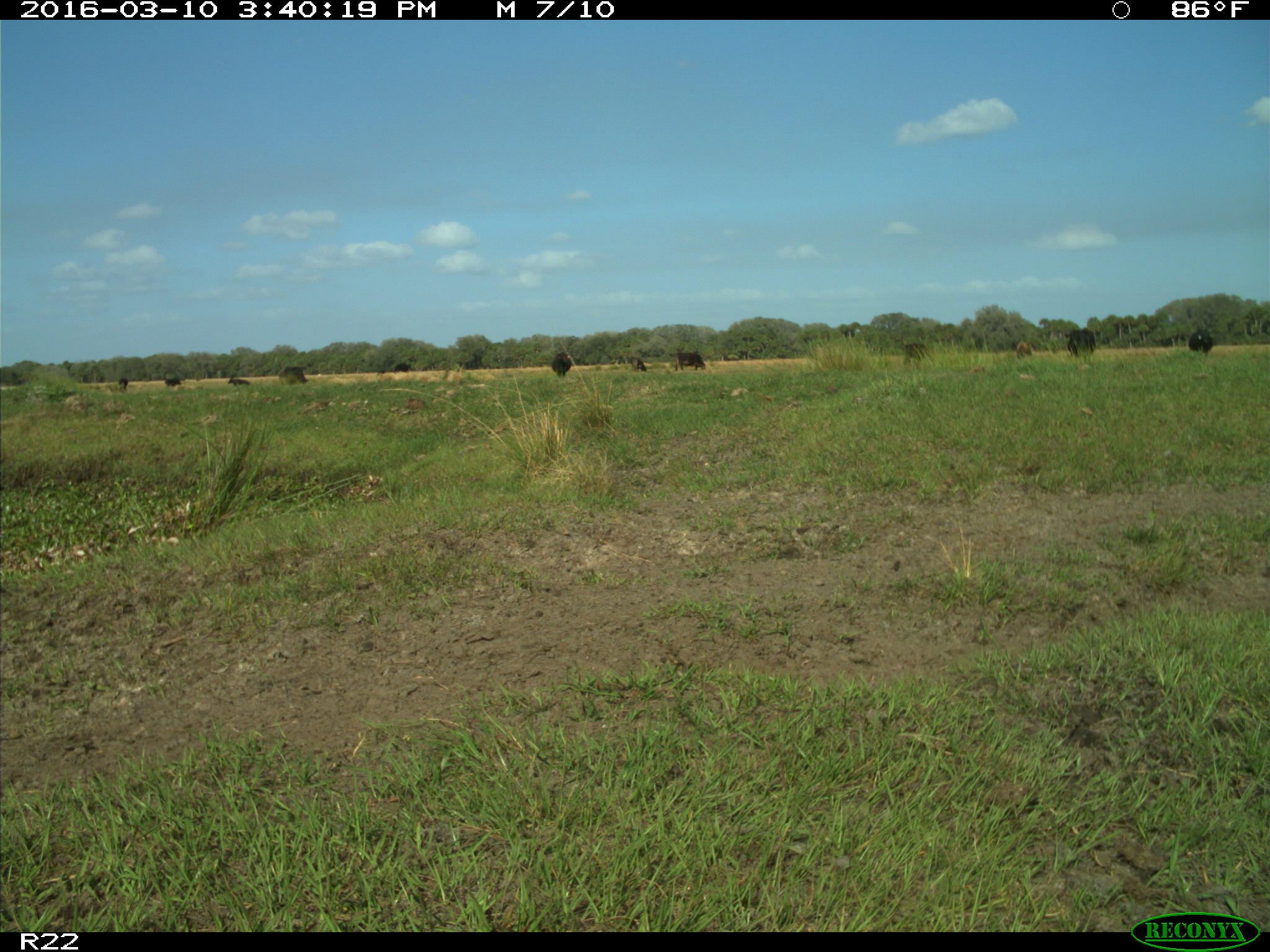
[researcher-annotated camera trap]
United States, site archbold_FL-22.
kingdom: Animalia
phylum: Chordata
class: Mammalia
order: Artiodactyla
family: Bovidae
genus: Bos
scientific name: Bos taurus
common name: domestic cow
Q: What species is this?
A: Bos taurus (domestic cow).